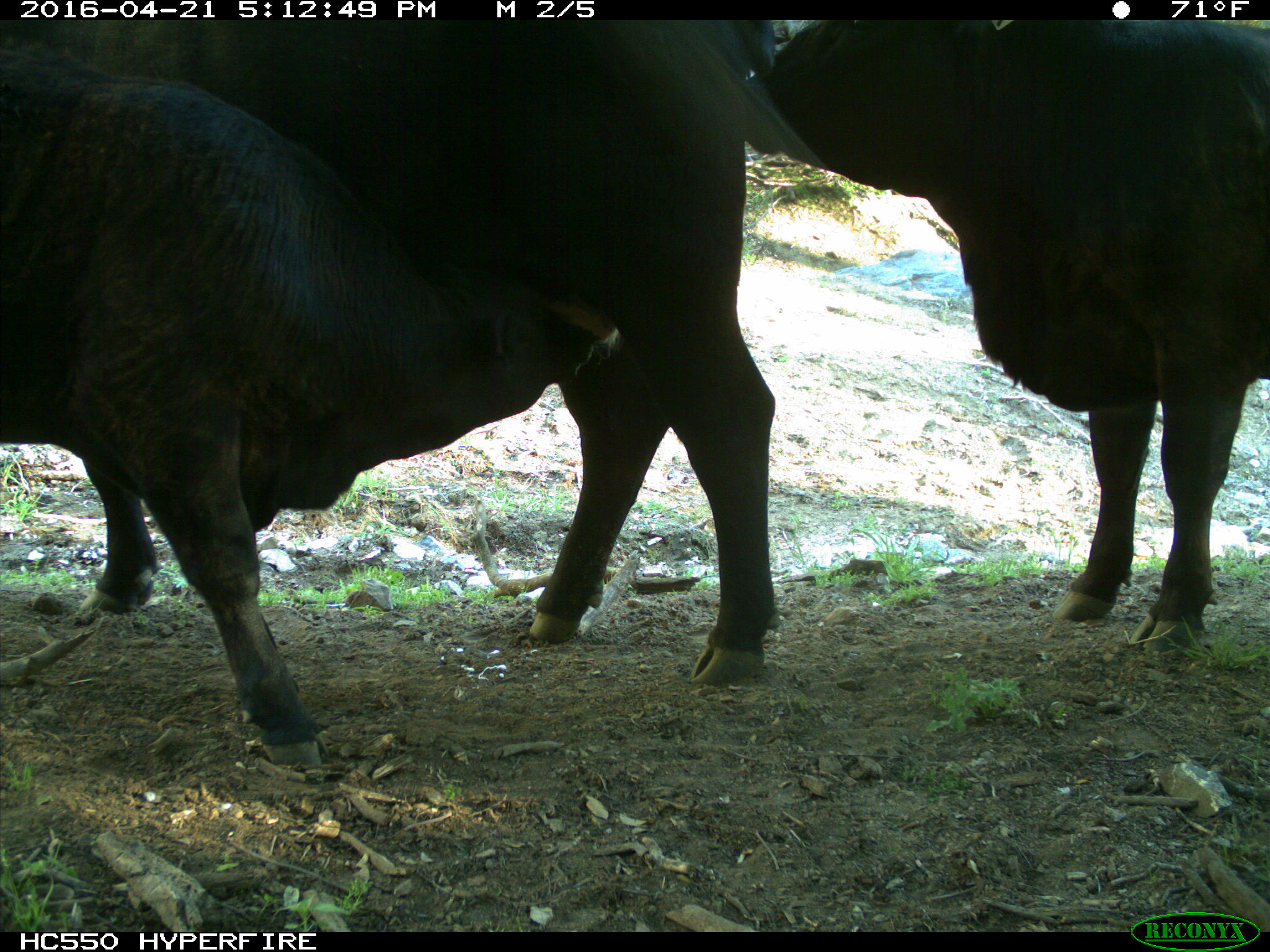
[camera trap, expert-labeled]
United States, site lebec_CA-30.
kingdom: Animalia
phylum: Chordata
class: Mammalia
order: Artiodactyla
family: Bovidae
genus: Bos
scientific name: Bos taurus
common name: domestic cow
Bos taurus (domestic cow).